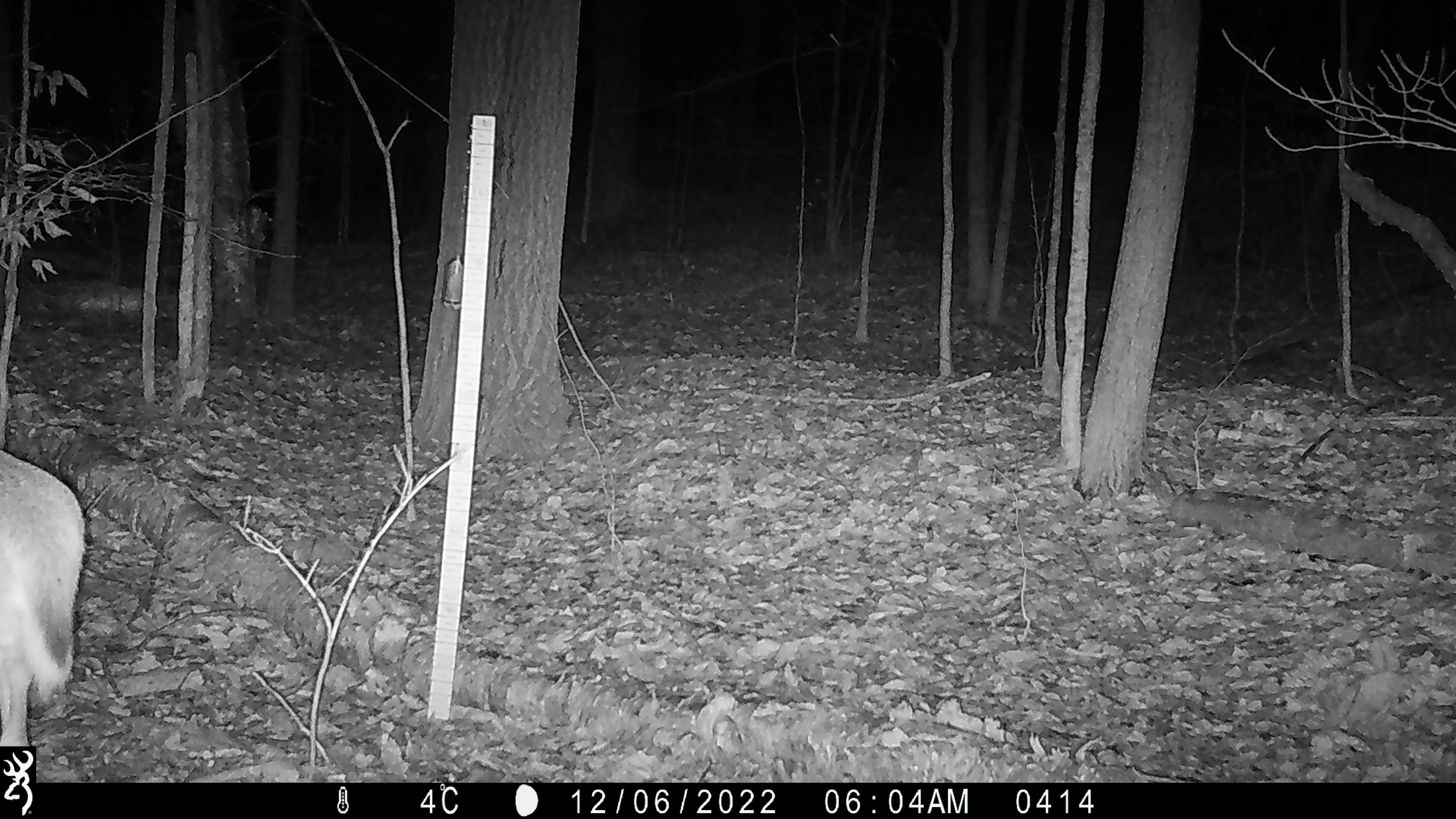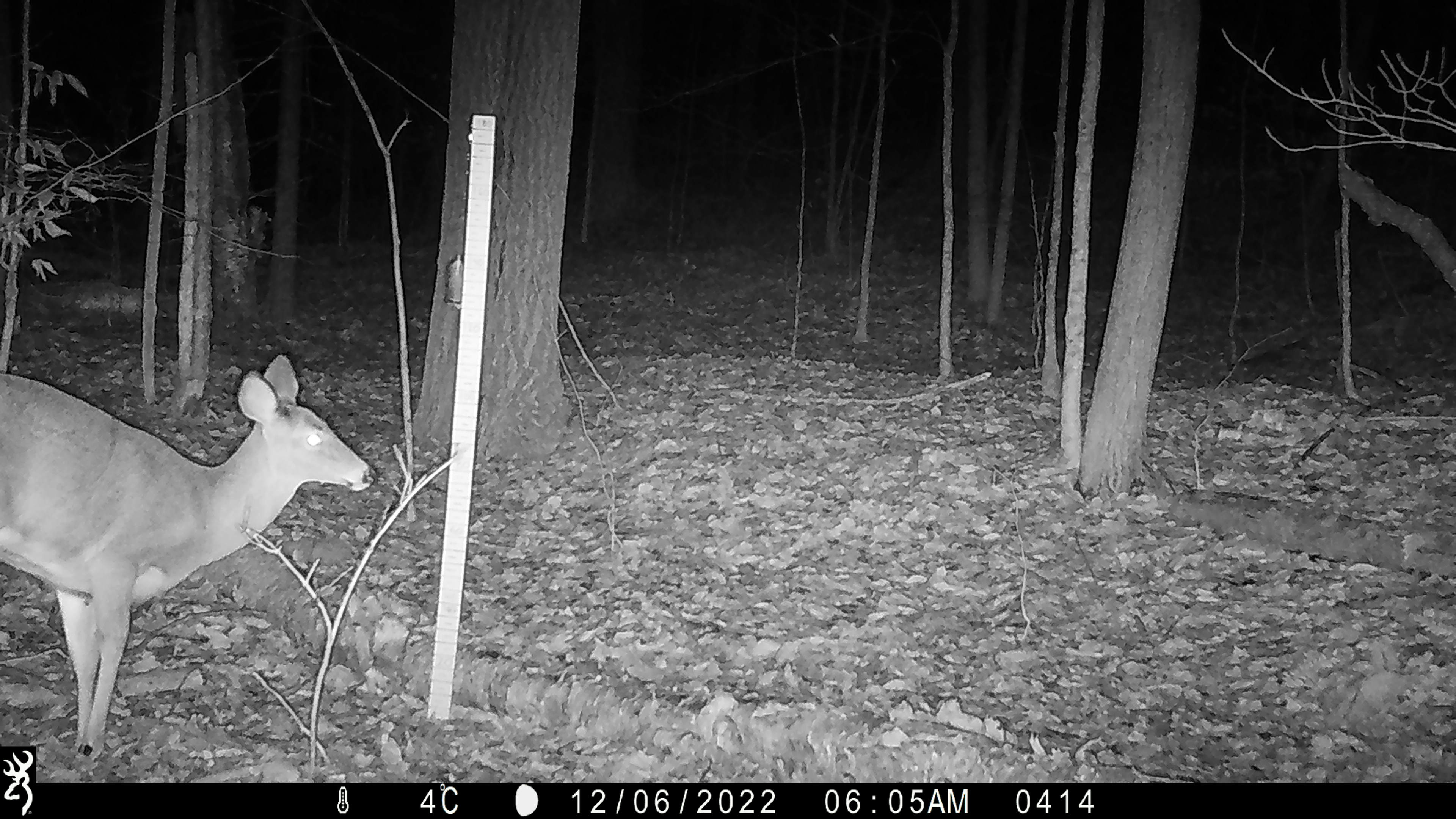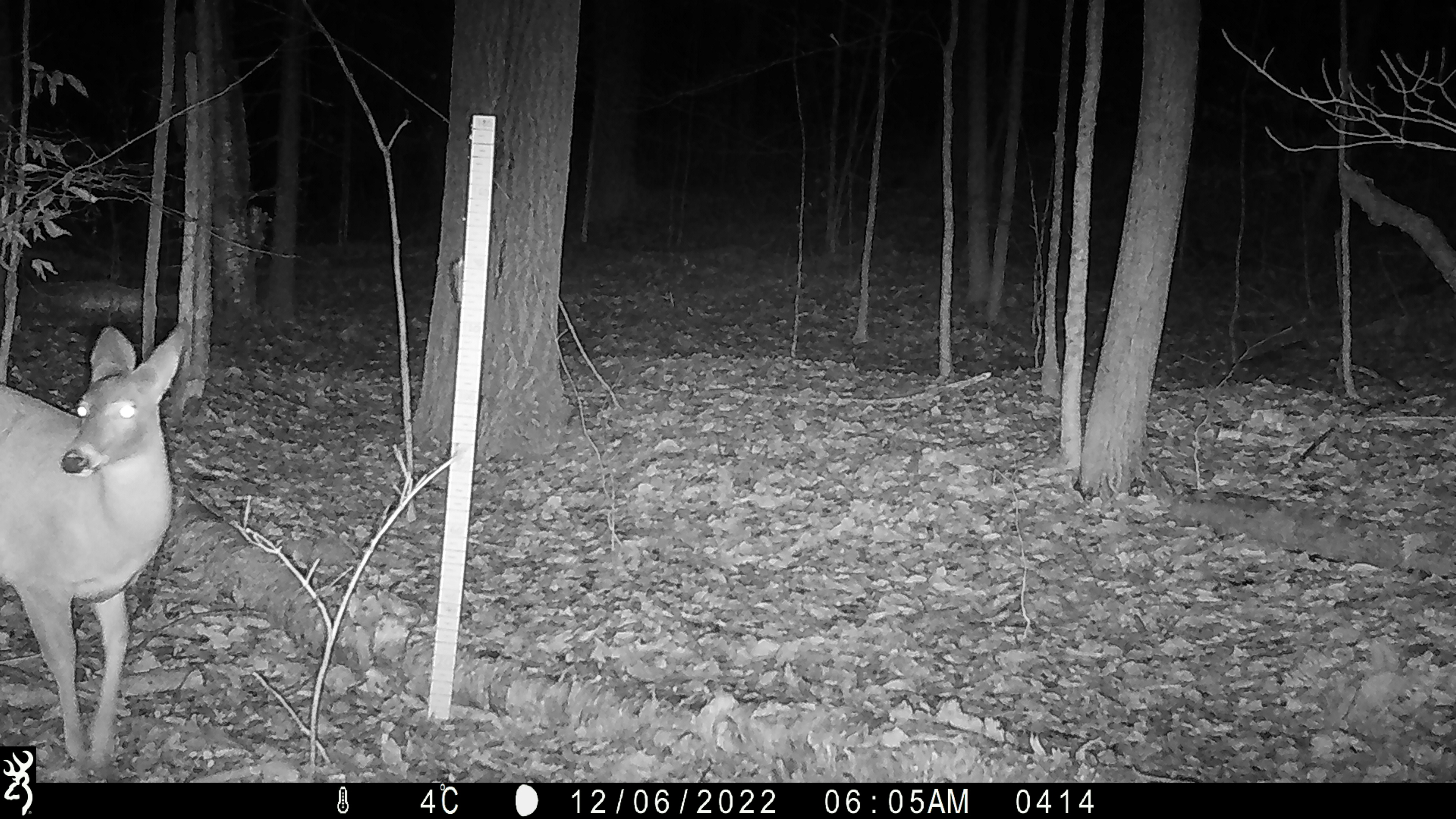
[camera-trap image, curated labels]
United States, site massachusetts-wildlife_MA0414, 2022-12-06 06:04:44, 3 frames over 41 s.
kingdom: Animalia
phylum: Chordata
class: Mammalia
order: Artiodactyla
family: Cervidae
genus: Odocoileus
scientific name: Odocoileus virginianus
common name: white-tailed deer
White-tailed deer (Odocoileus virginianus).